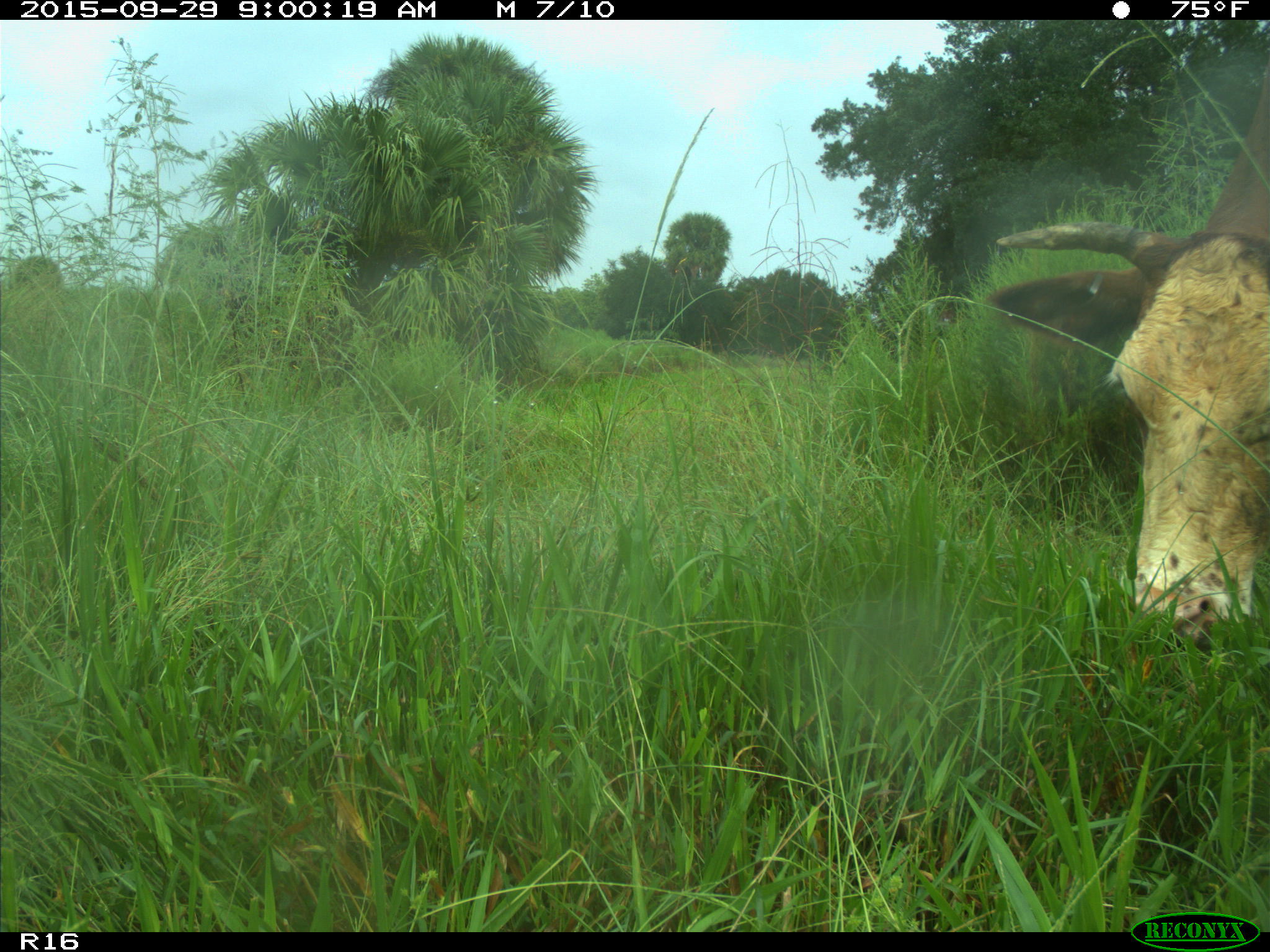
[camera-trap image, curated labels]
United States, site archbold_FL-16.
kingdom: Animalia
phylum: Chordata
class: Mammalia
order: Artiodactyla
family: Bovidae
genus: Bos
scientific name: Bos taurus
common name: domestic cow